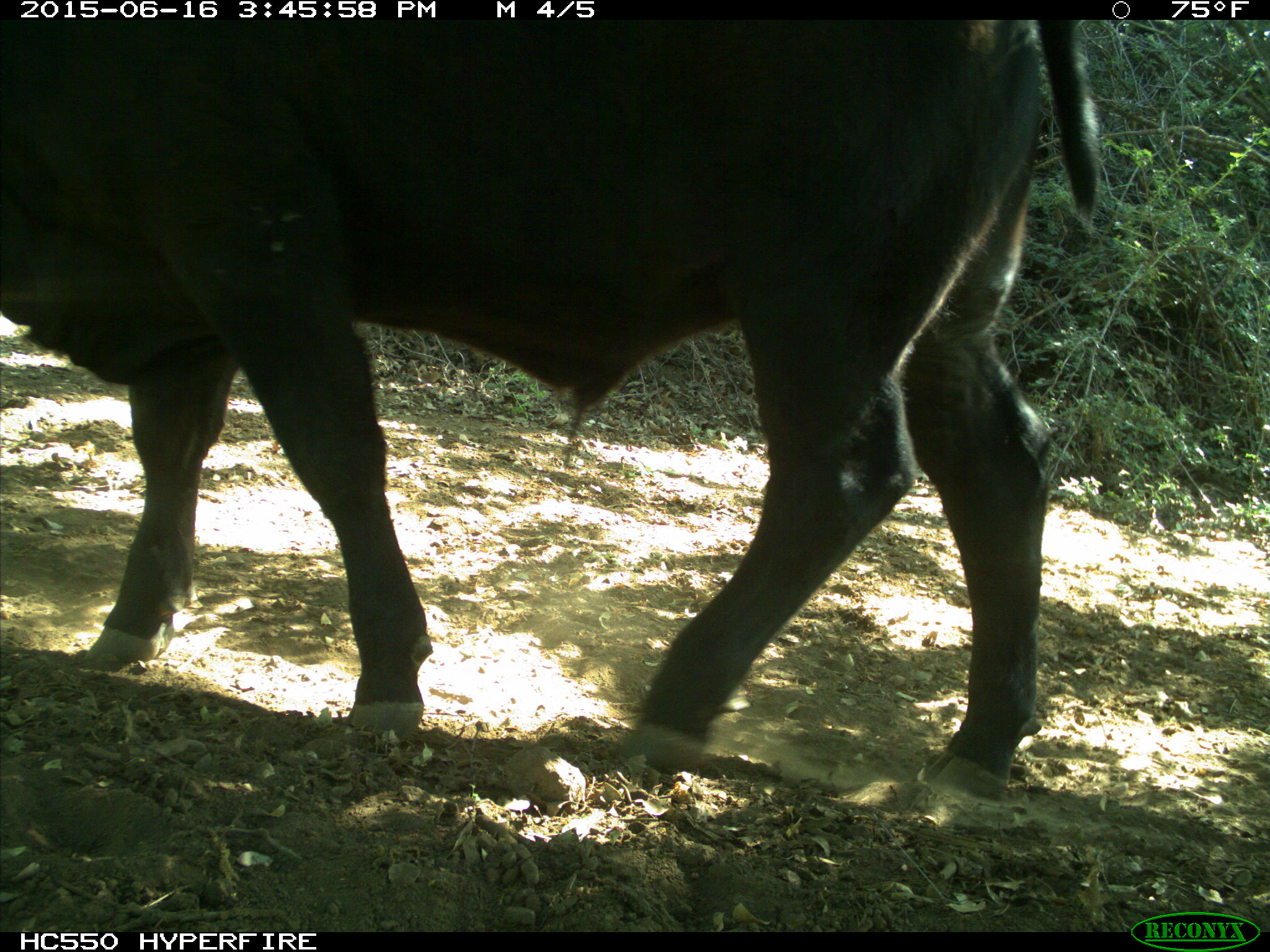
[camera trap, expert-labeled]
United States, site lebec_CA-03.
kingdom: Animalia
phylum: Chordata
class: Mammalia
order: Artiodactyla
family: Bovidae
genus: Bos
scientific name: Bos taurus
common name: domestic cow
Bos taurus (domestic cow).